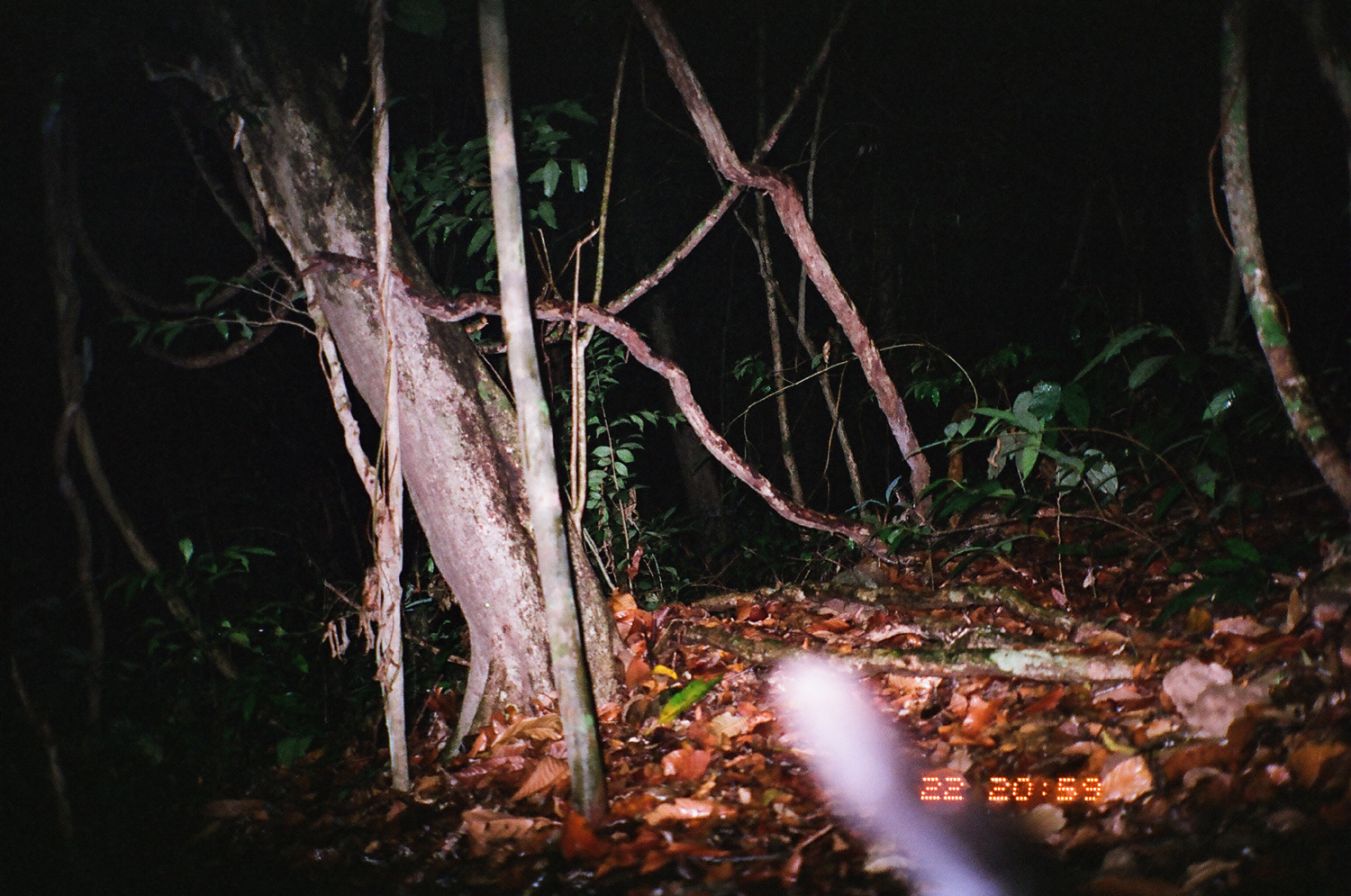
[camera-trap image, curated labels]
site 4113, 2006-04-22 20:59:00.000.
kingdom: Animalia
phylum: Chordata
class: Mammalia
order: Carnivora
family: Mustelidae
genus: Melogale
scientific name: Melogale everetti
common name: bornean ferret badger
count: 1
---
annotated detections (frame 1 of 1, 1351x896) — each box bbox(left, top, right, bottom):
melogale everetti: bbox(766, 650, 1013, 894)